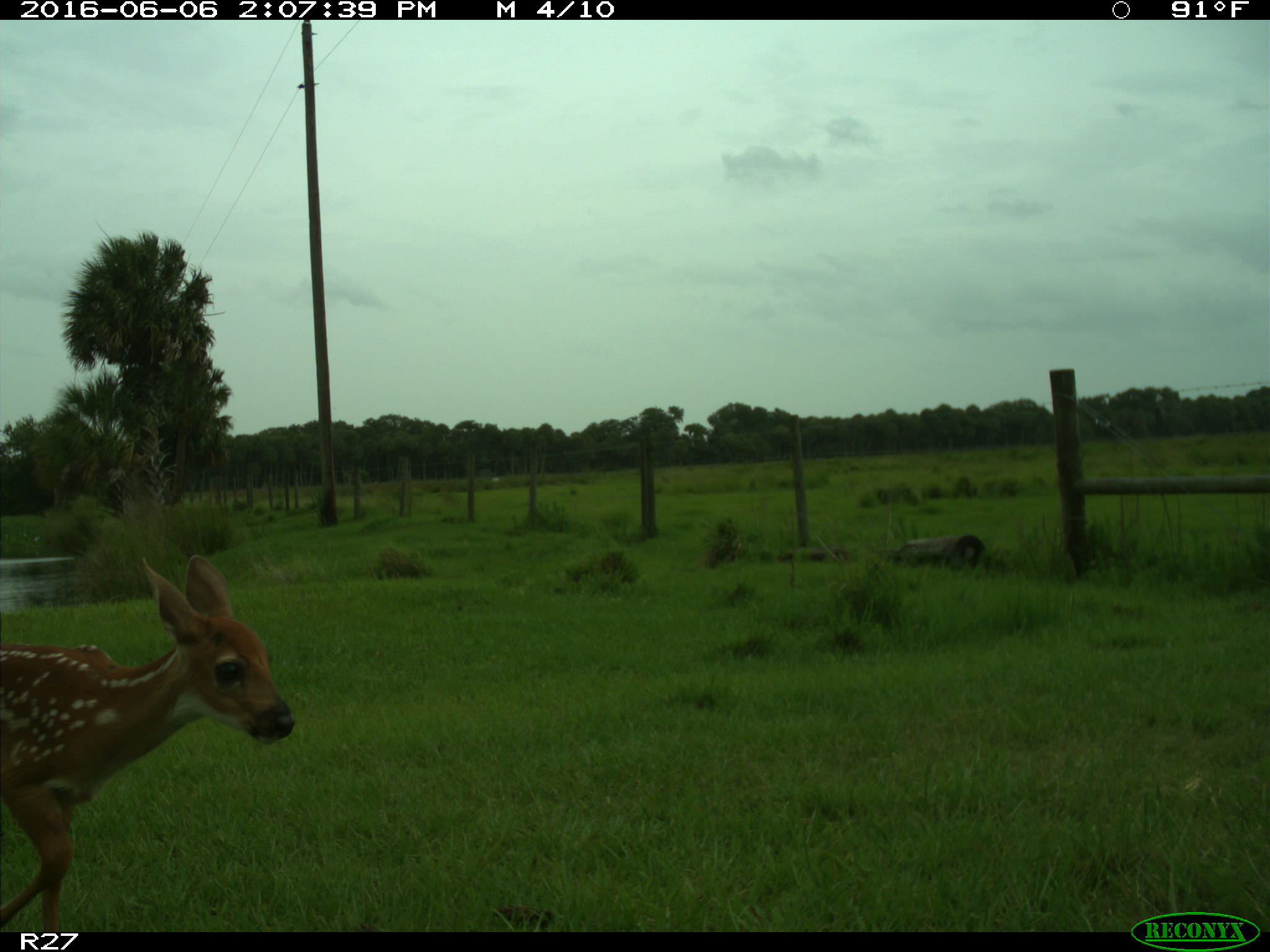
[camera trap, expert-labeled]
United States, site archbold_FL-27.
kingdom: Animalia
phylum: Chordata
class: Mammalia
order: Artiodactyla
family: Cervidae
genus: Odocoileus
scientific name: Odocoileus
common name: deer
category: unidentified deer